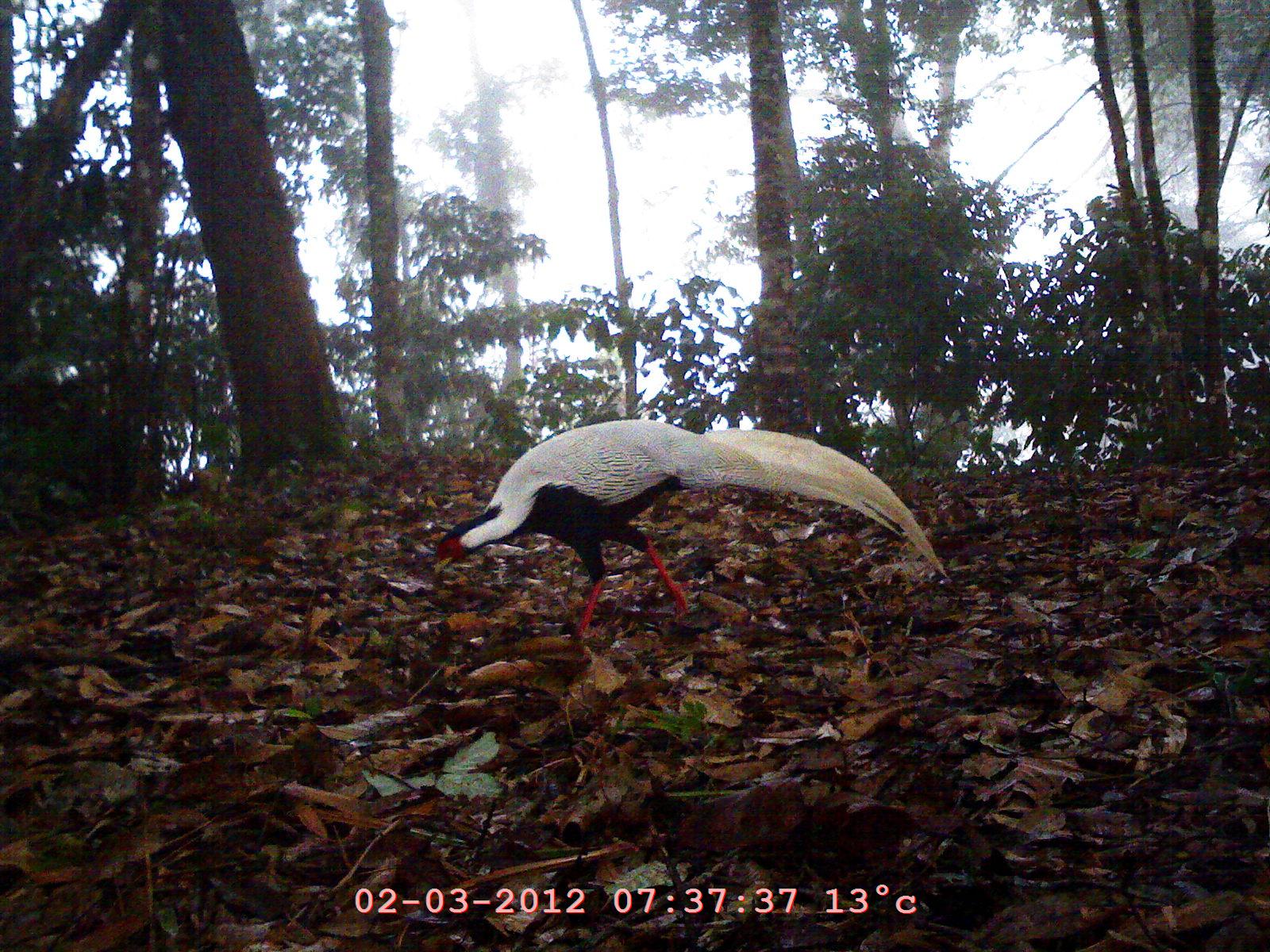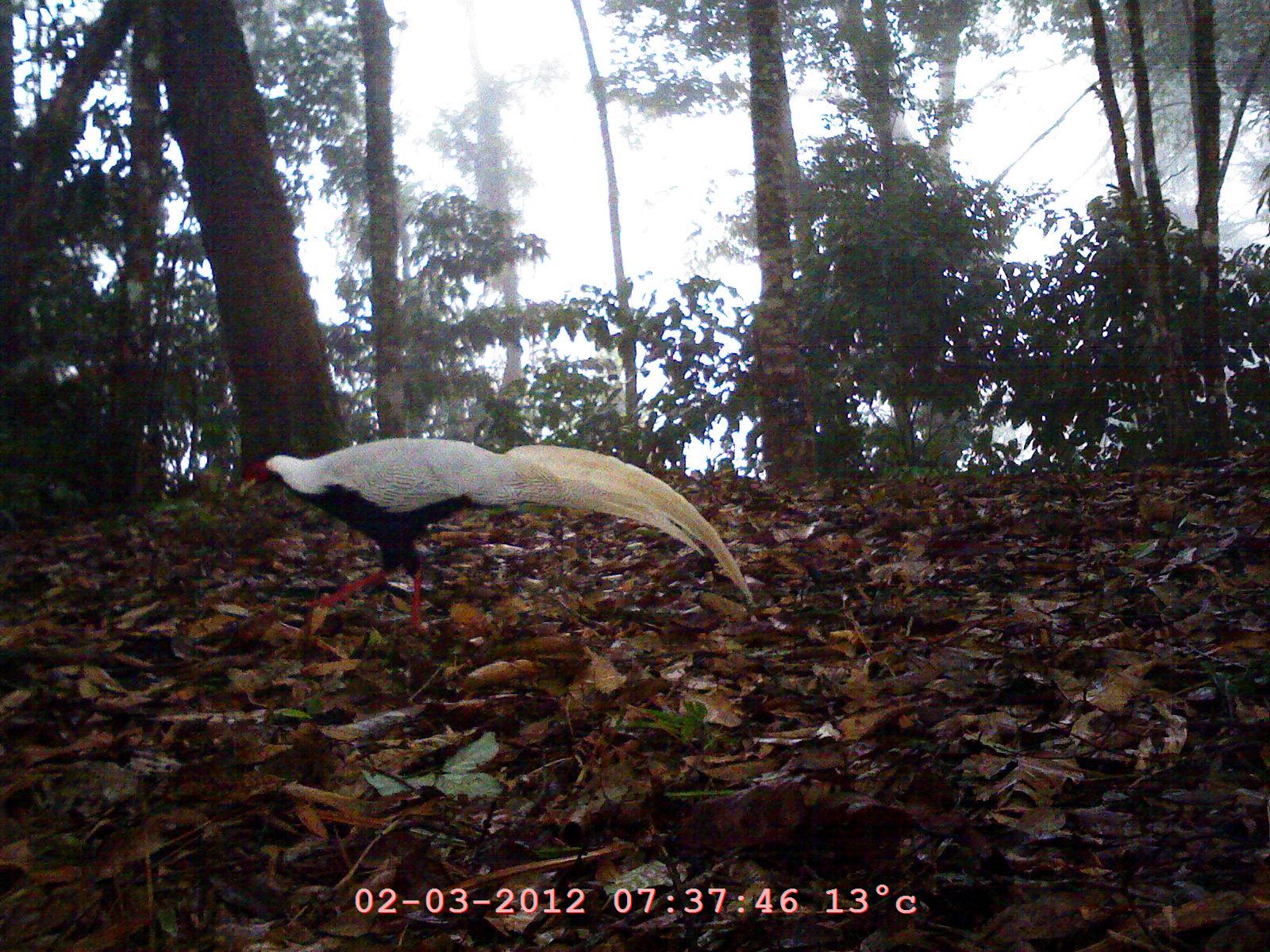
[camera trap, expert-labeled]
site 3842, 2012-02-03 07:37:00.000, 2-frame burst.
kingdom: Animalia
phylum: Chordata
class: Aves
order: Galliformes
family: Phasianidae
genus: Lophura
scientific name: Lophura nycthemera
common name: silver pheasant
Lophura nycthemera (silver pheasant), count 1.